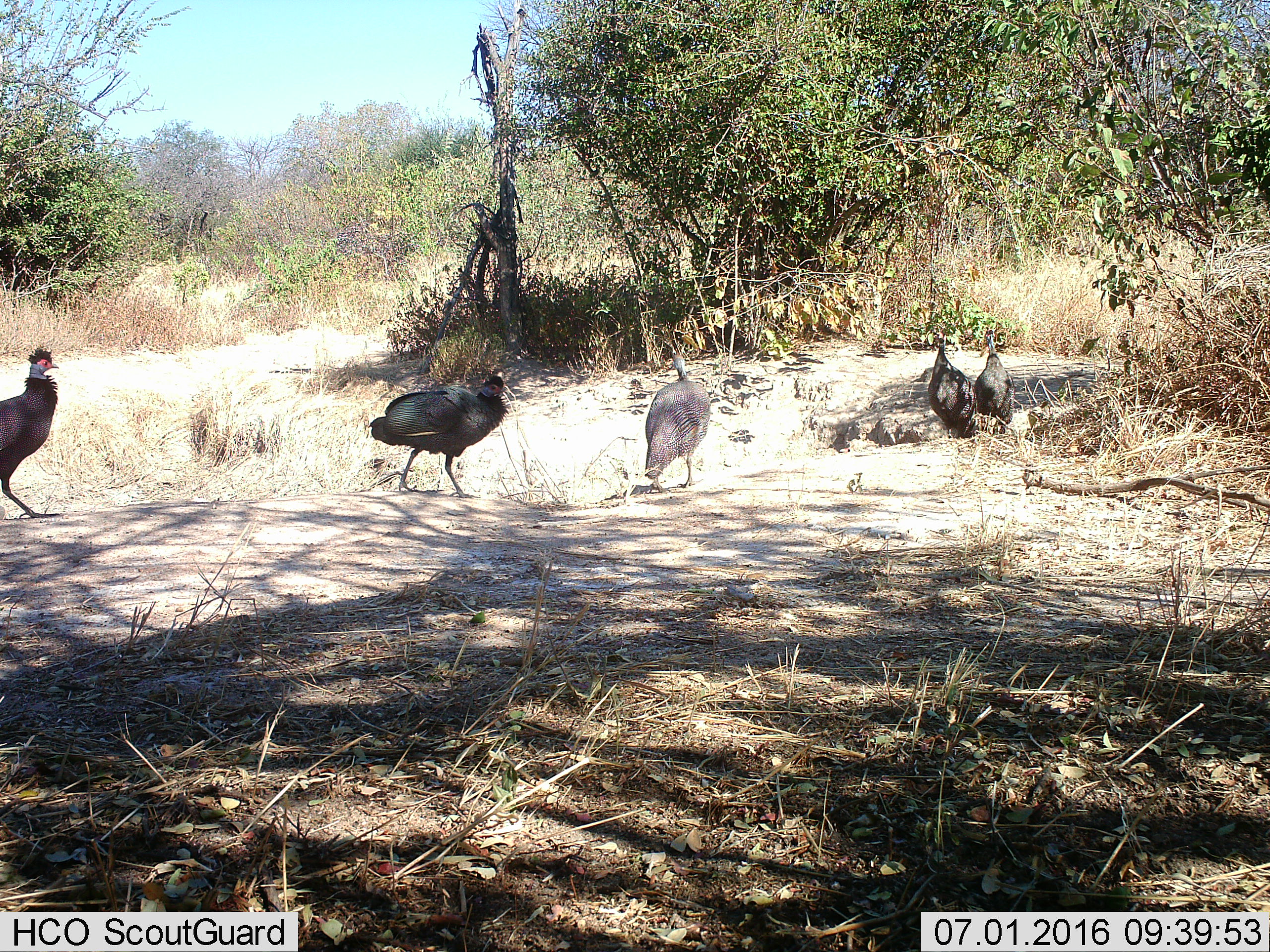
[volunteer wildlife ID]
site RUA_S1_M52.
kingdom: Animalia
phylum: Chordata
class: Aves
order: Galliformes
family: Numididae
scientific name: Numididae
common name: guineafowl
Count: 5.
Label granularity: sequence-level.